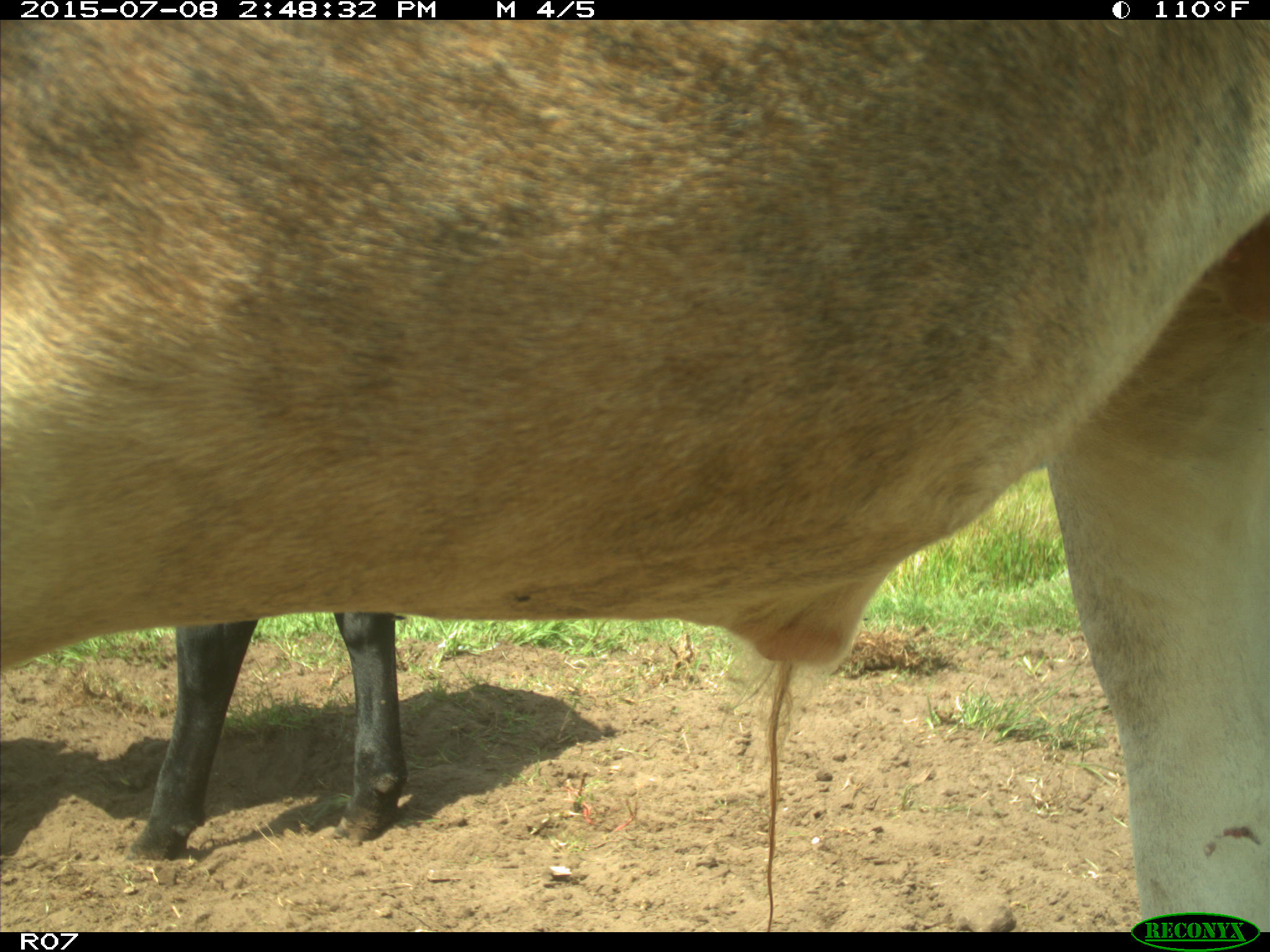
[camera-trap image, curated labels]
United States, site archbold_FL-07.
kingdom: Animalia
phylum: Chordata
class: Mammalia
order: Artiodactyla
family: Bovidae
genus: Bos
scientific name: Bos taurus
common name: domestic cow